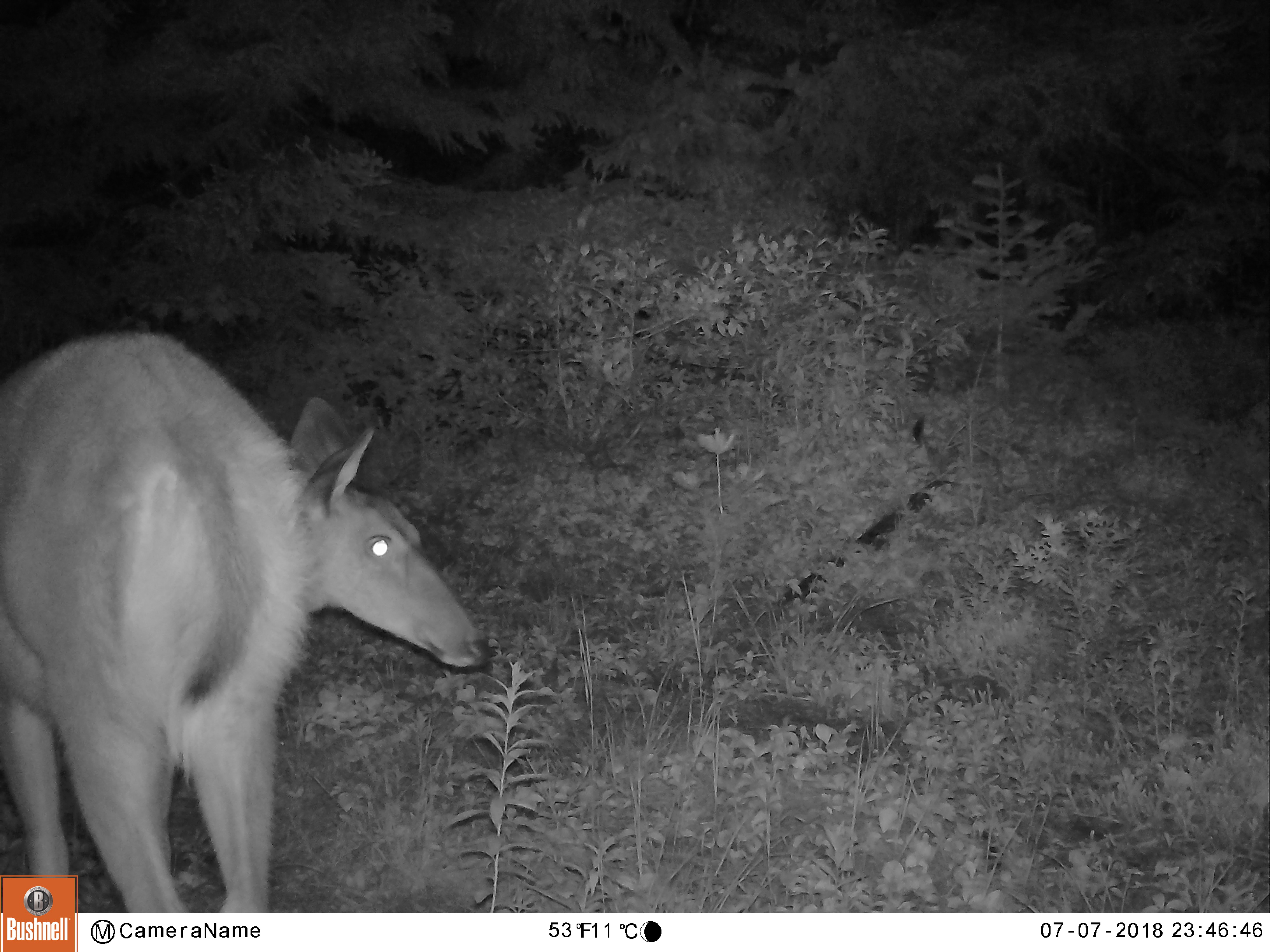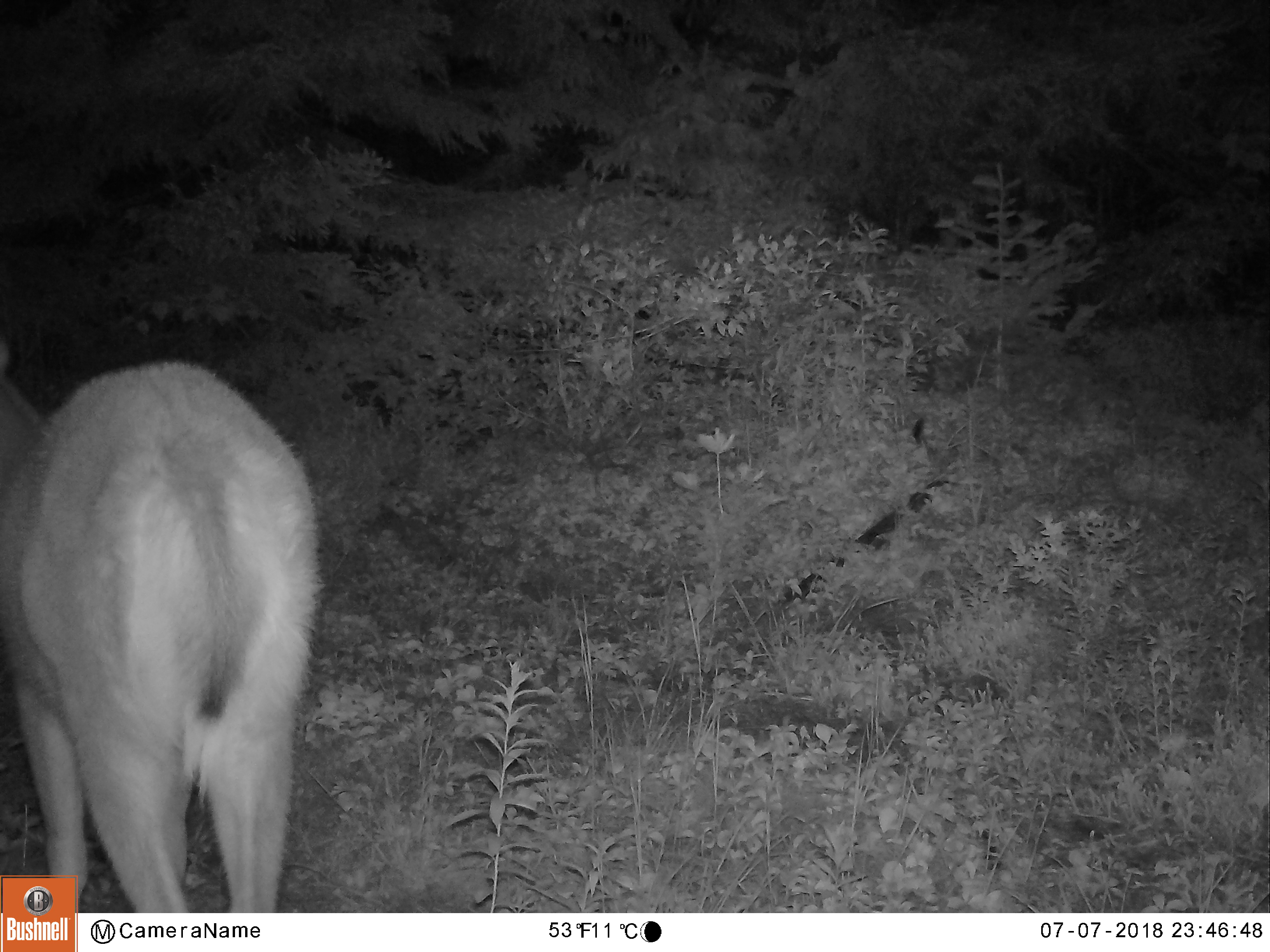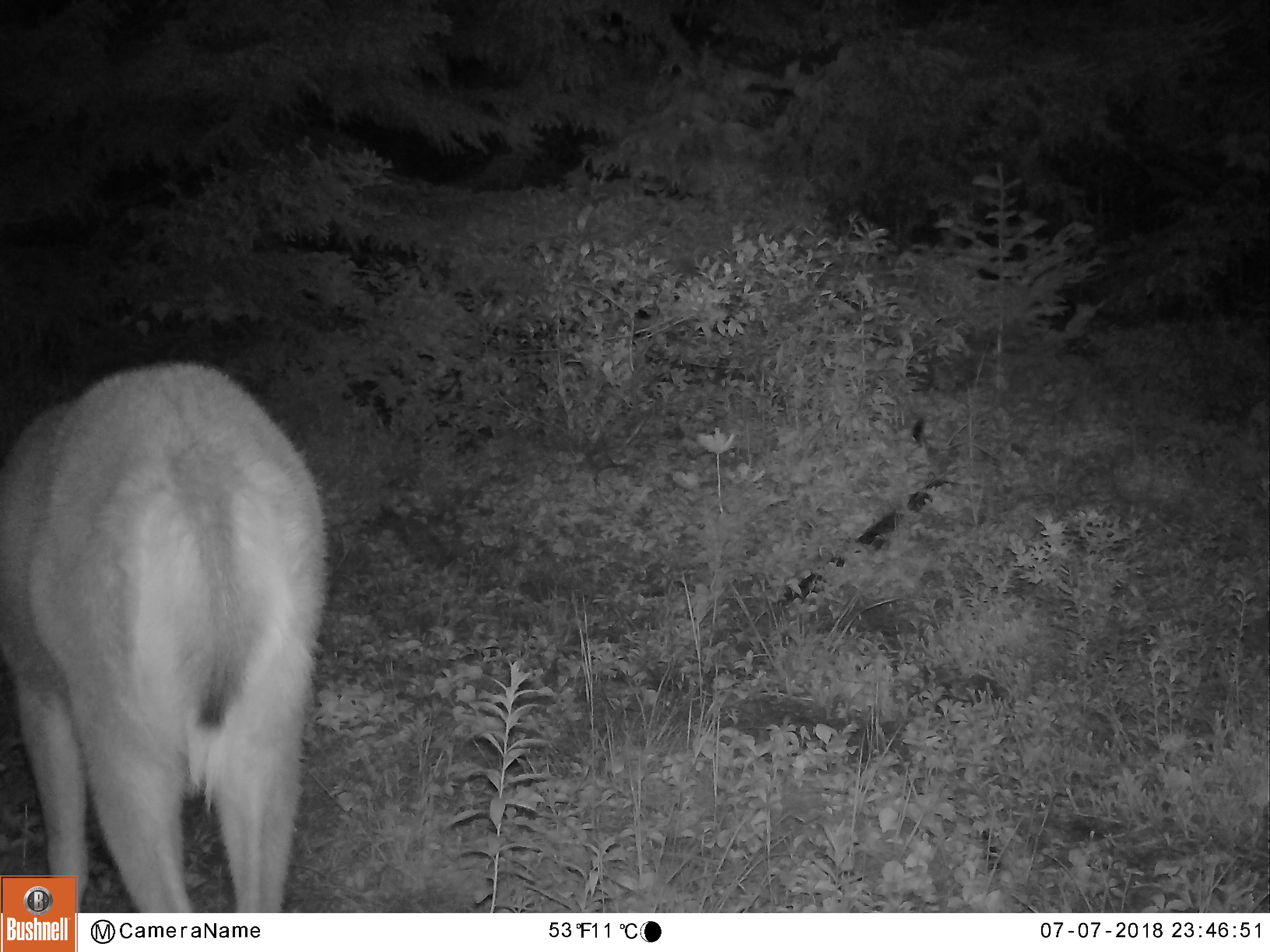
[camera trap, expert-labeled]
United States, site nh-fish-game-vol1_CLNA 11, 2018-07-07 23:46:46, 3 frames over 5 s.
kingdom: Animalia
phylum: Chordata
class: Mammalia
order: Artiodactyla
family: Cervidae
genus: Odocoileus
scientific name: Odocoileus virginianus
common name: white-tailed deer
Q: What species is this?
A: White-tailed deer (Odocoileus virginianus).